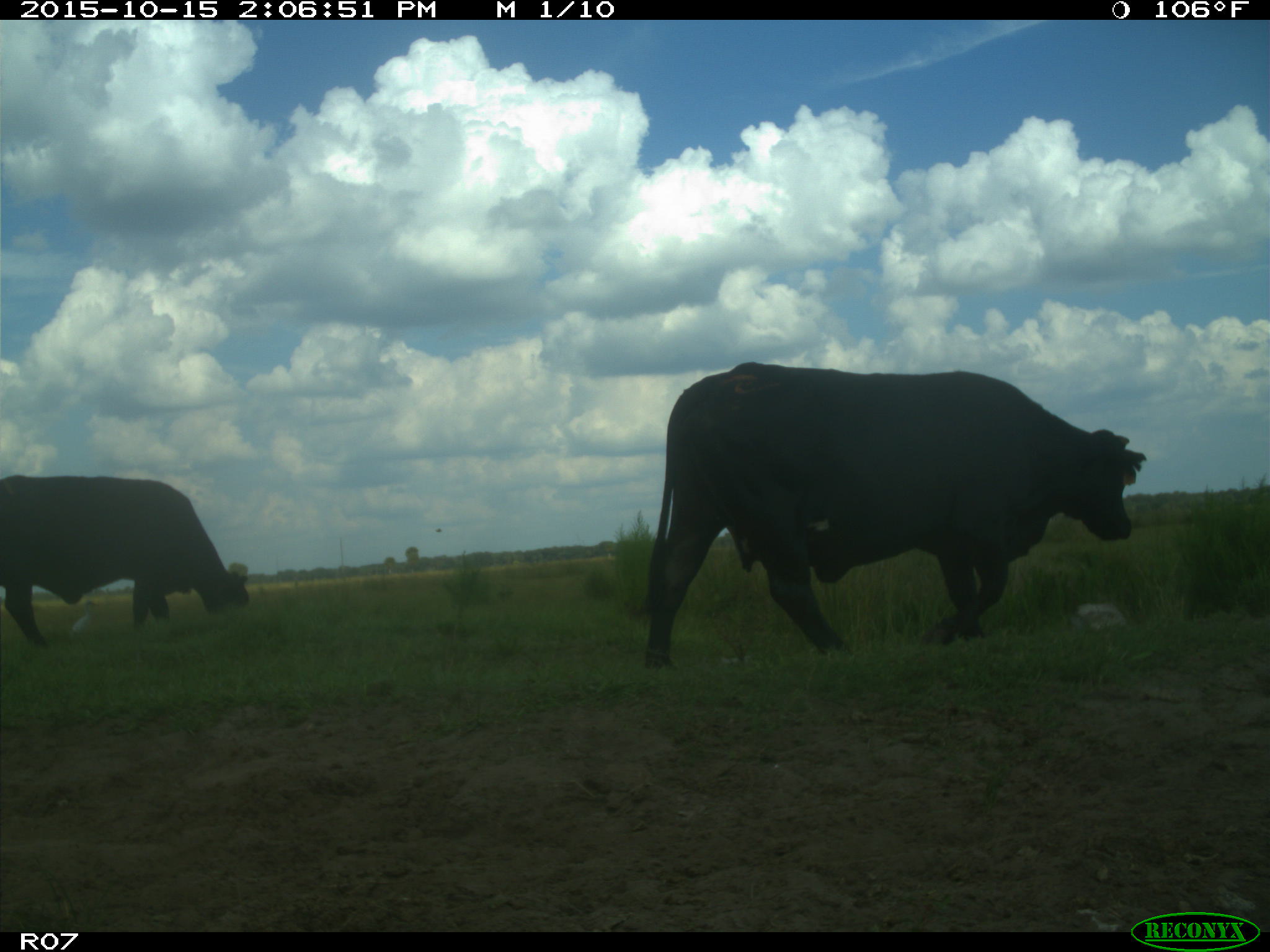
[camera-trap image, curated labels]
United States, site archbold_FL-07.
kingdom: Animalia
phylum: Chordata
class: Mammalia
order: Artiodactyla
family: Bovidae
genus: Bos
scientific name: Bos taurus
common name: domestic cow